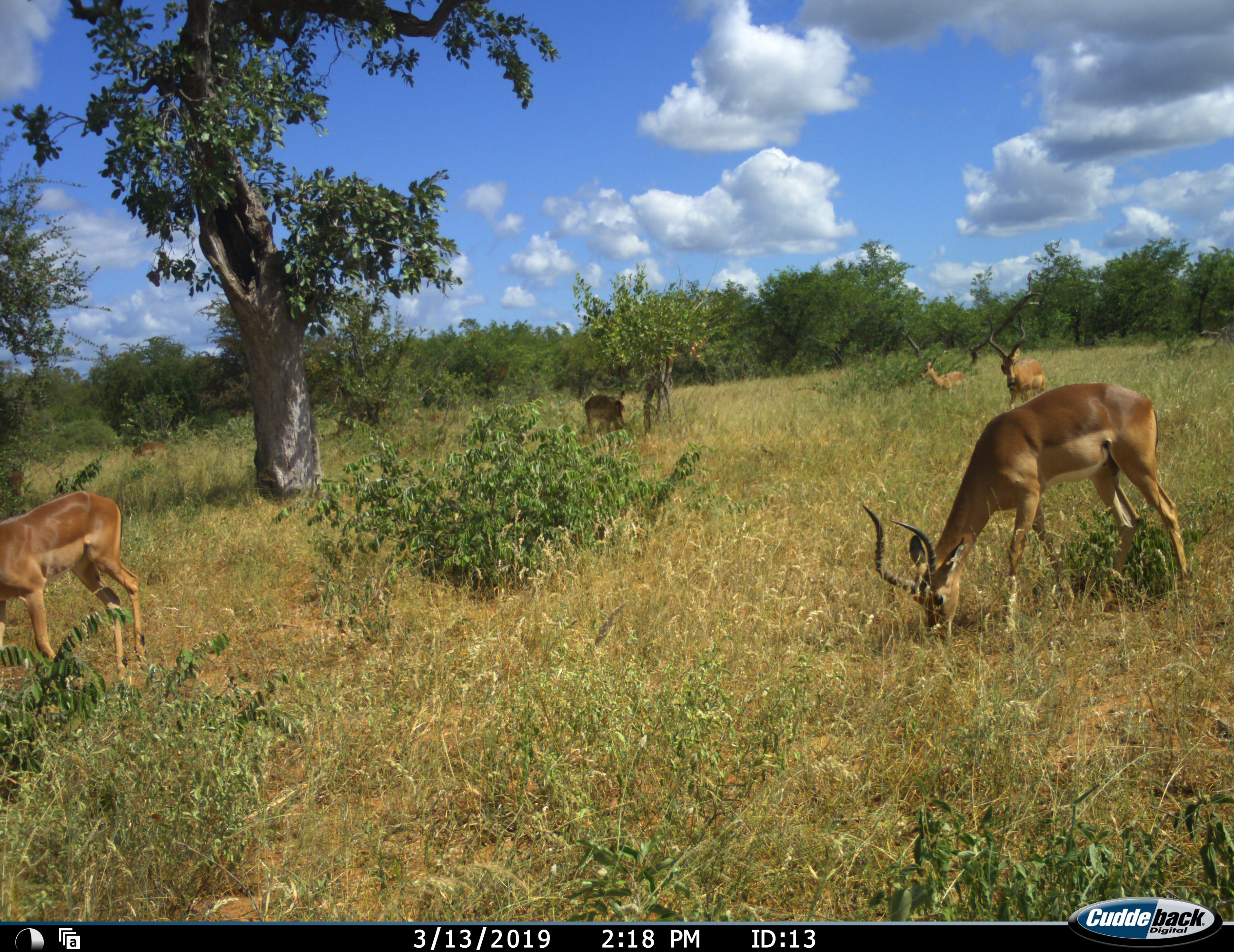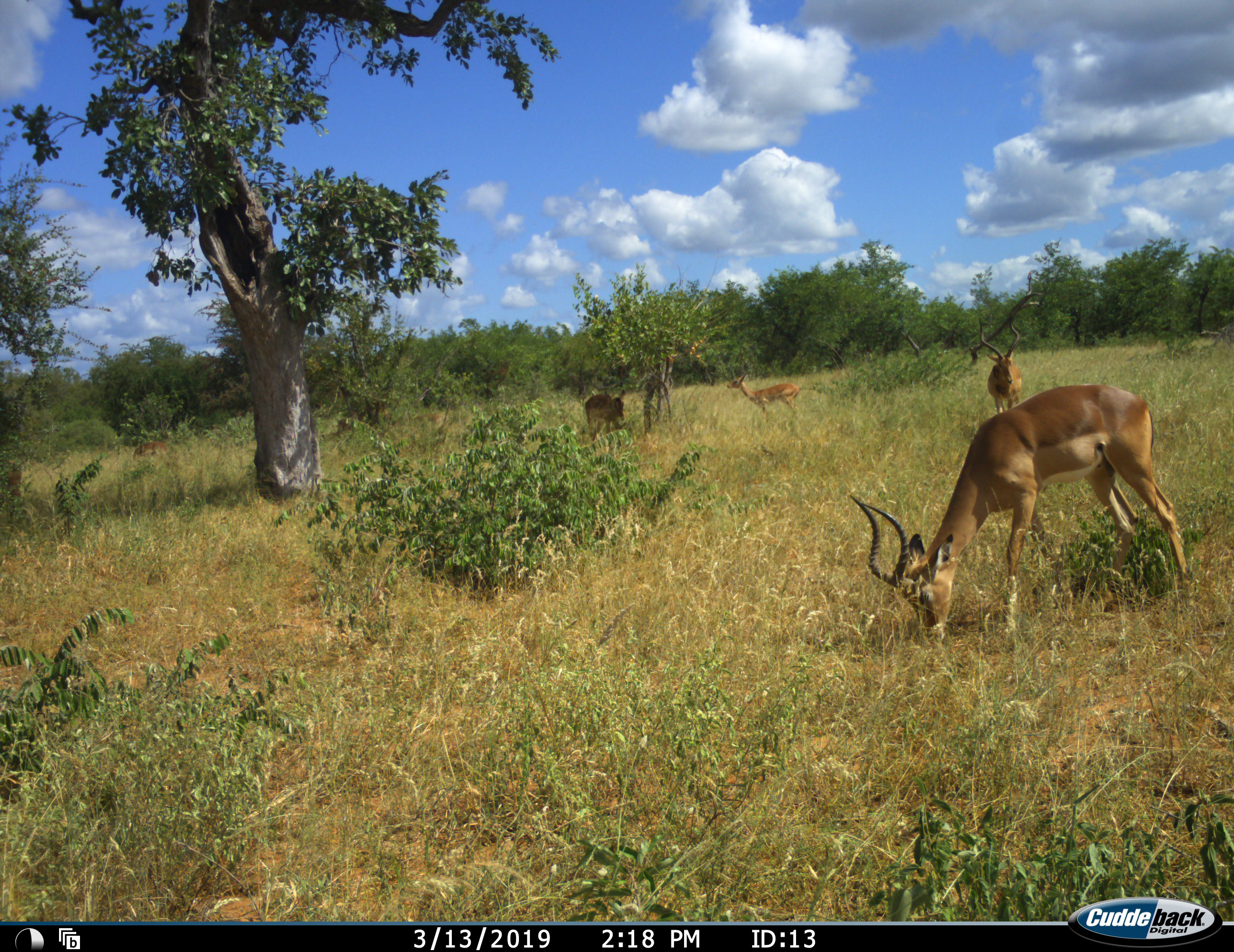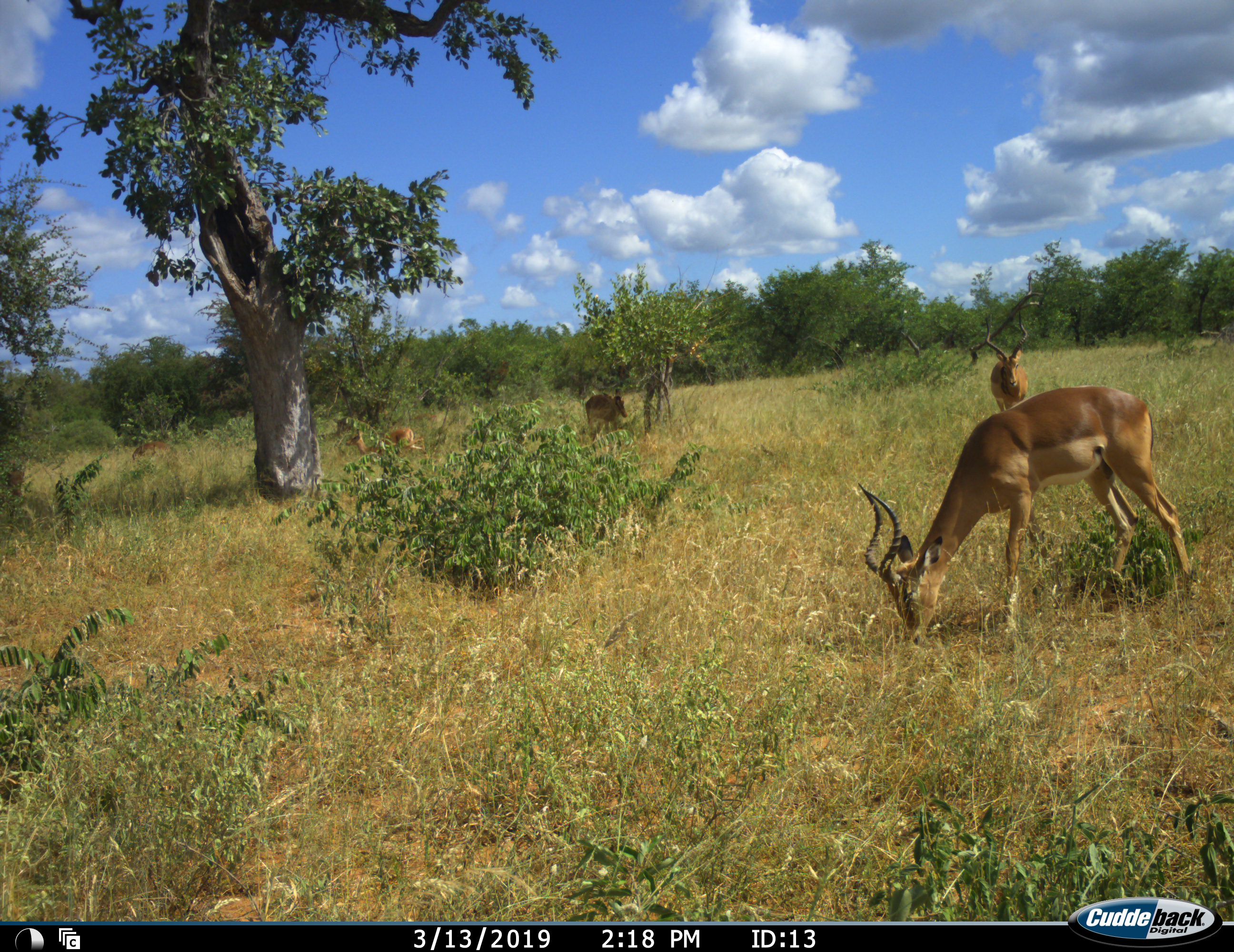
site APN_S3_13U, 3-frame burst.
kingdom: Animalia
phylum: Chordata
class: Mammalia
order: Artiodactyla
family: Bovidae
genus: Aepyceros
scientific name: Aepyceros melampus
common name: impala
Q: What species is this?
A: Impala (Aepyceros melampus).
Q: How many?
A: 6.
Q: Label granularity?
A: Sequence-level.